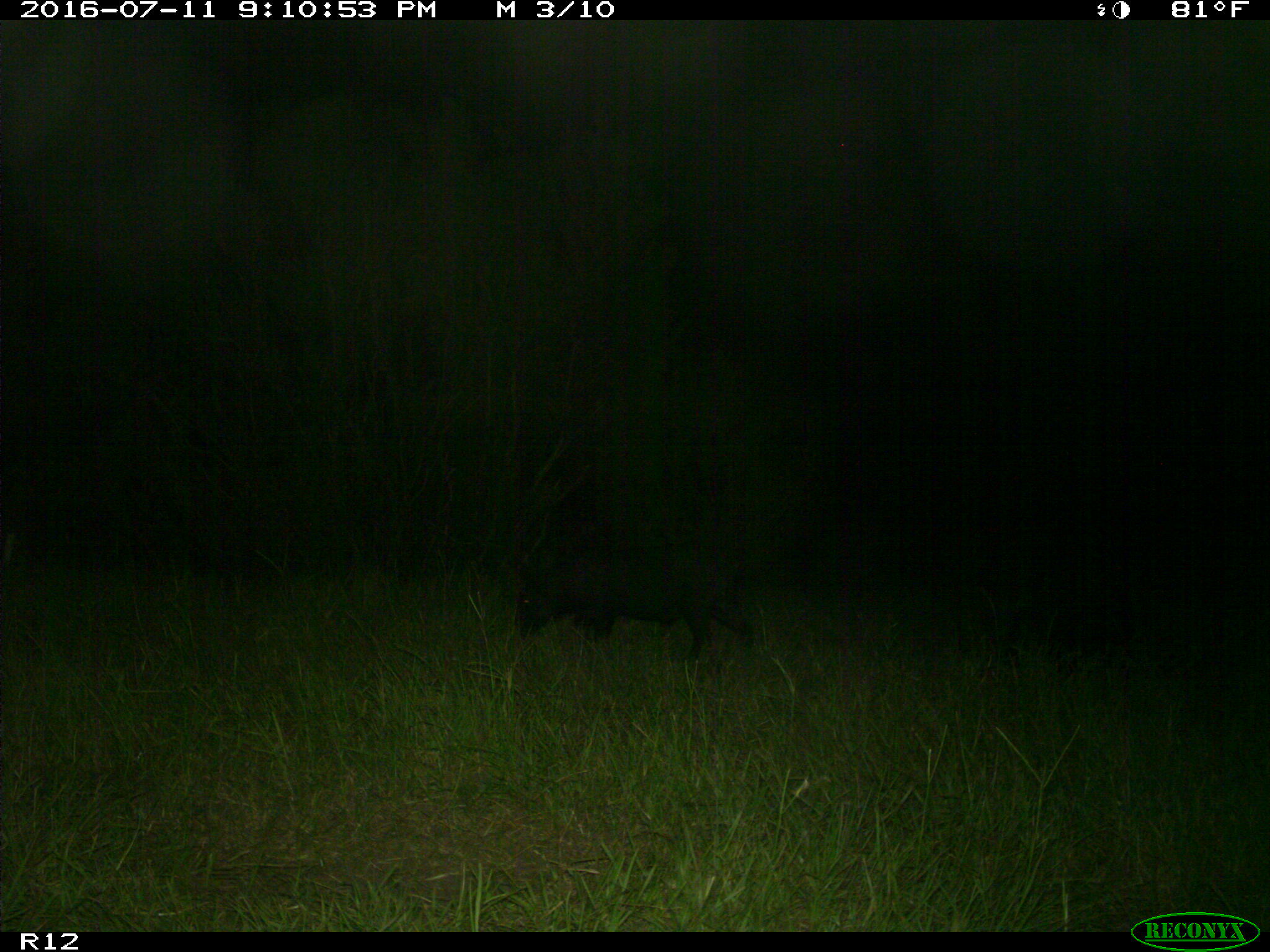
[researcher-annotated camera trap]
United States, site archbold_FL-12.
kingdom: Animalia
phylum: Chordata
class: Mammalia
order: Artiodactyla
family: Suidae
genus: Sus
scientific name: Sus scrofa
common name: wild boar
Sus scrofa (wild boar).